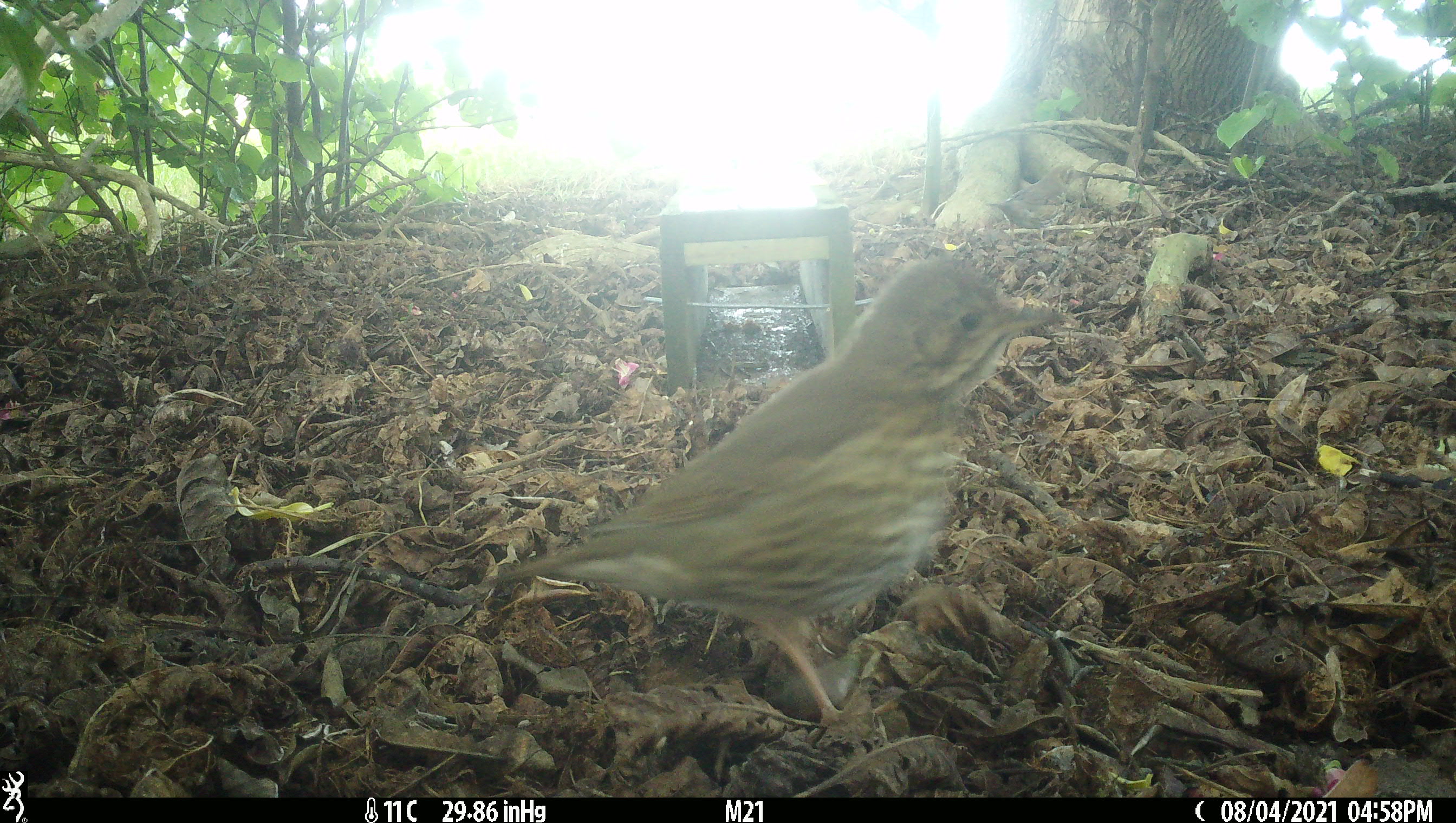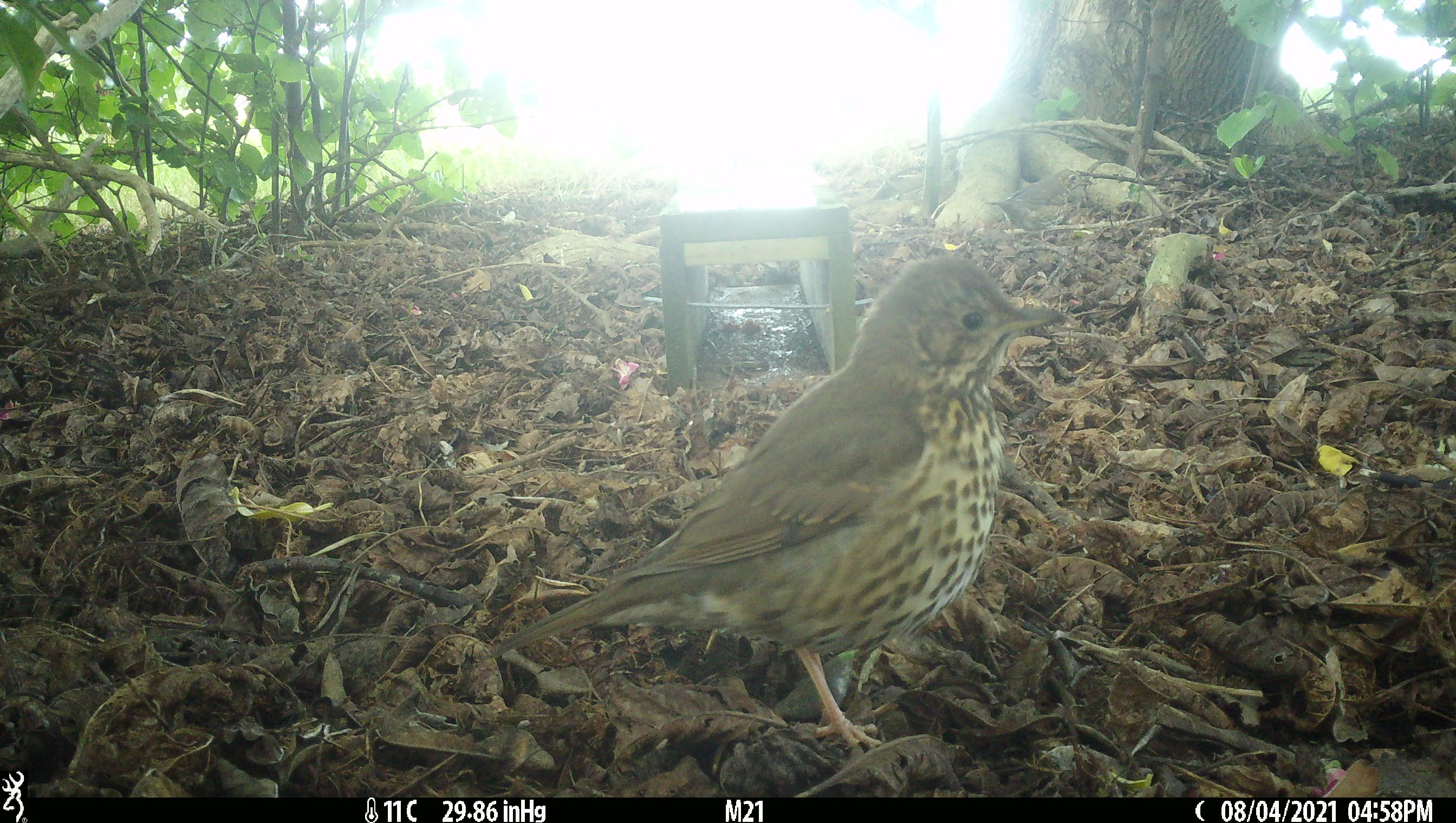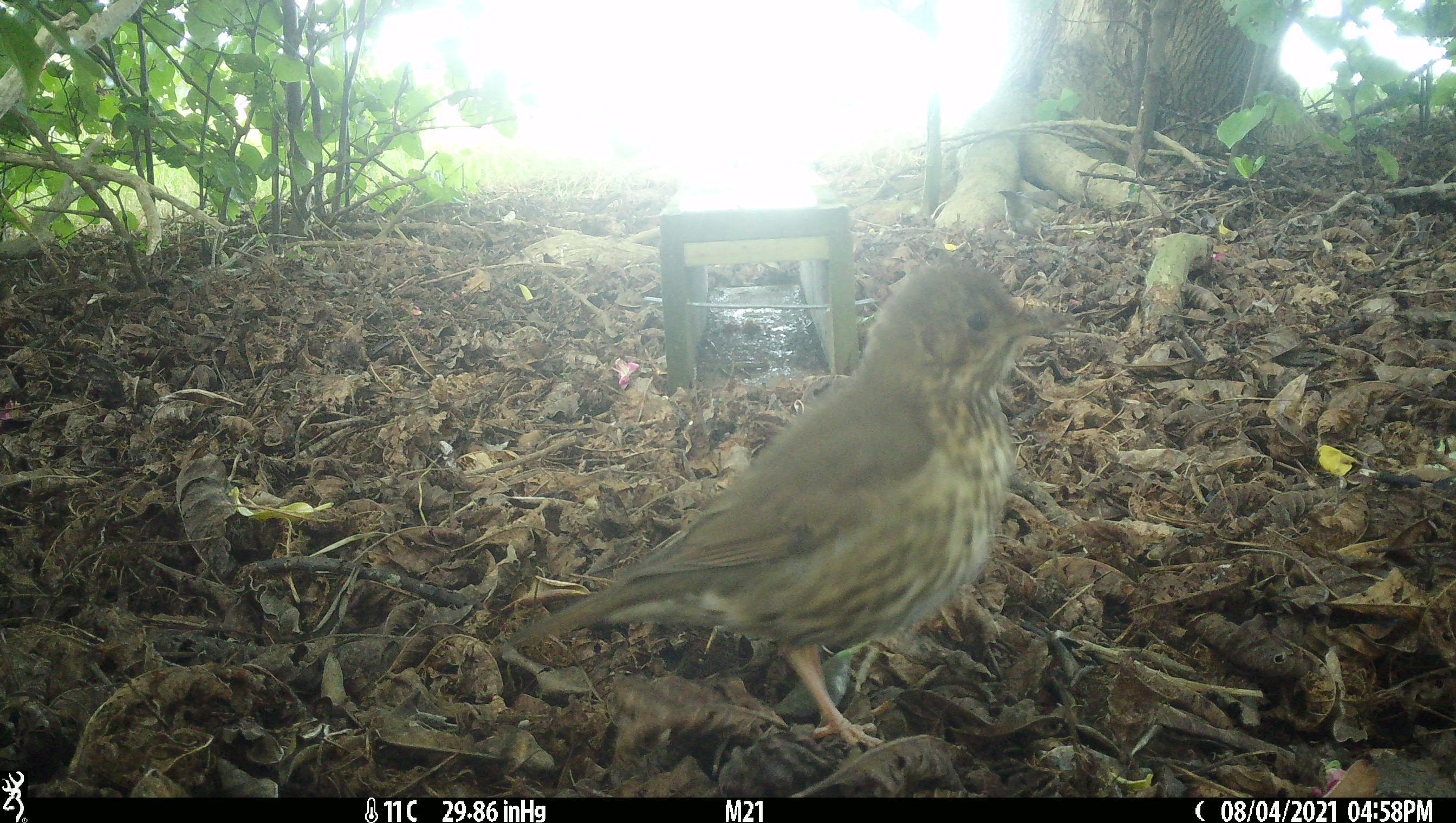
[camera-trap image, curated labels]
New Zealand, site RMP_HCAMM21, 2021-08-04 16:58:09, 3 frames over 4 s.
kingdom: Animalia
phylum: Chordata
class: Aves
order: Passeriformes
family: Turdidae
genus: Turdus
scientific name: Turdus philomelos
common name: song thrush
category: thrush